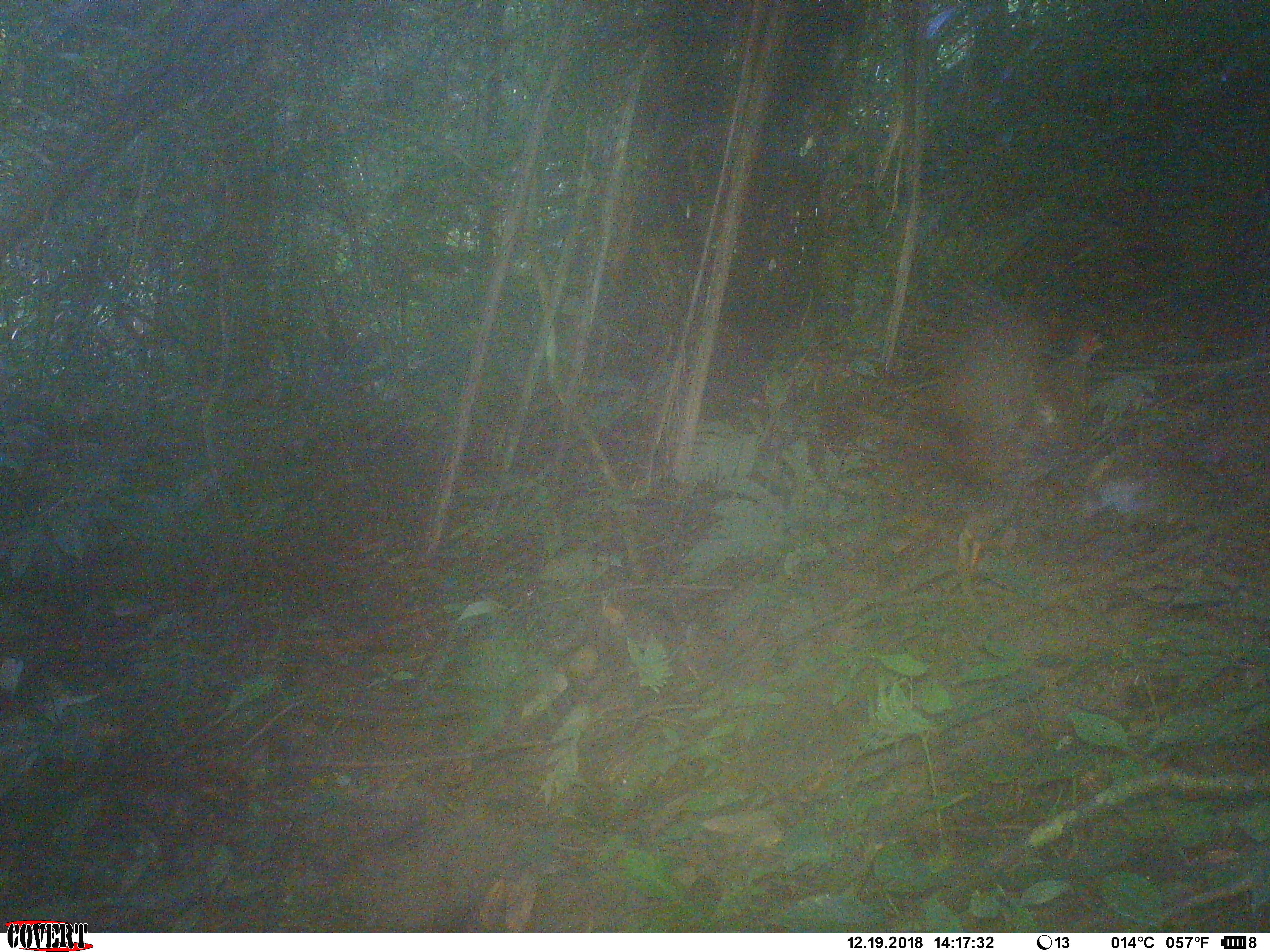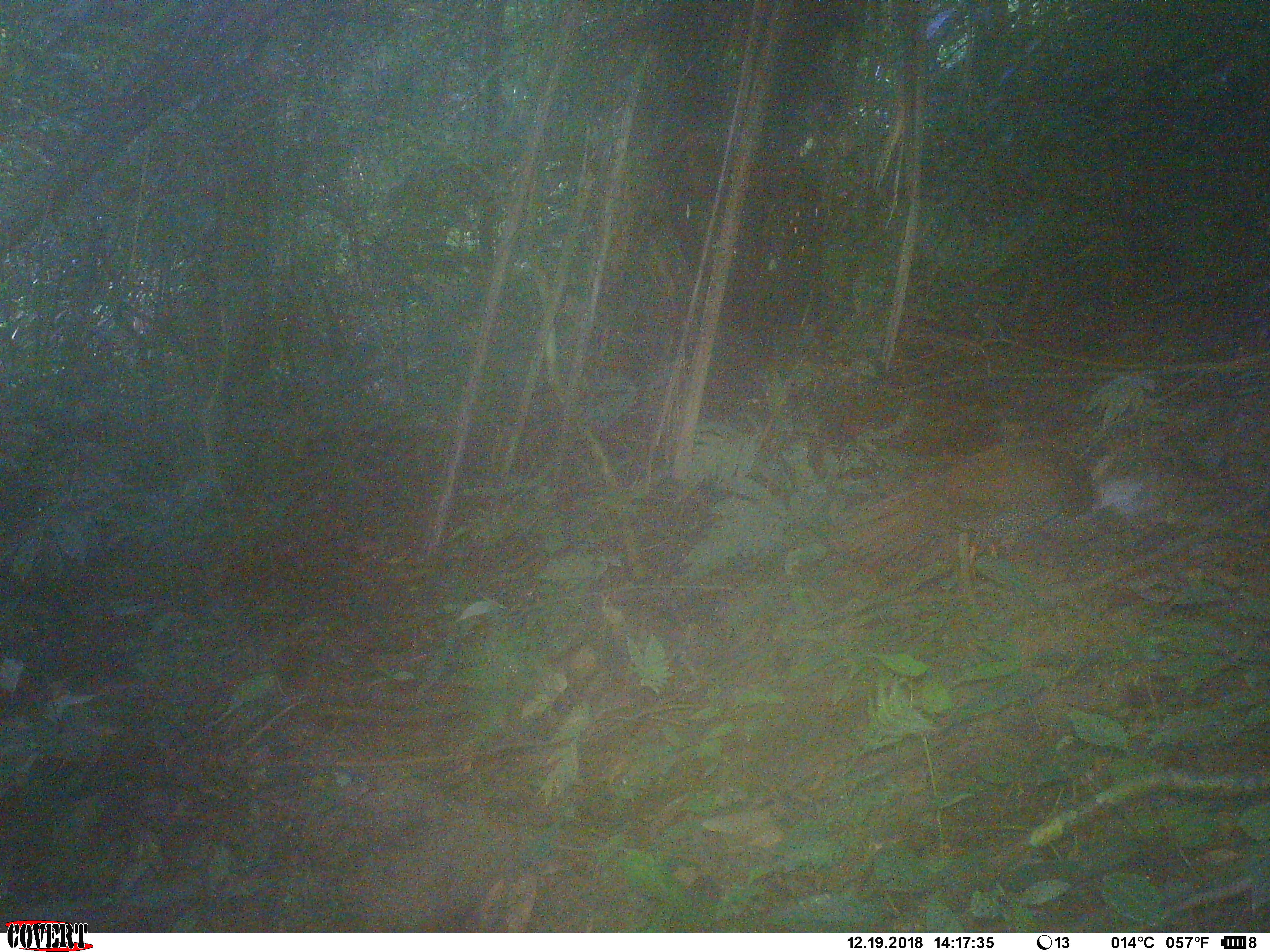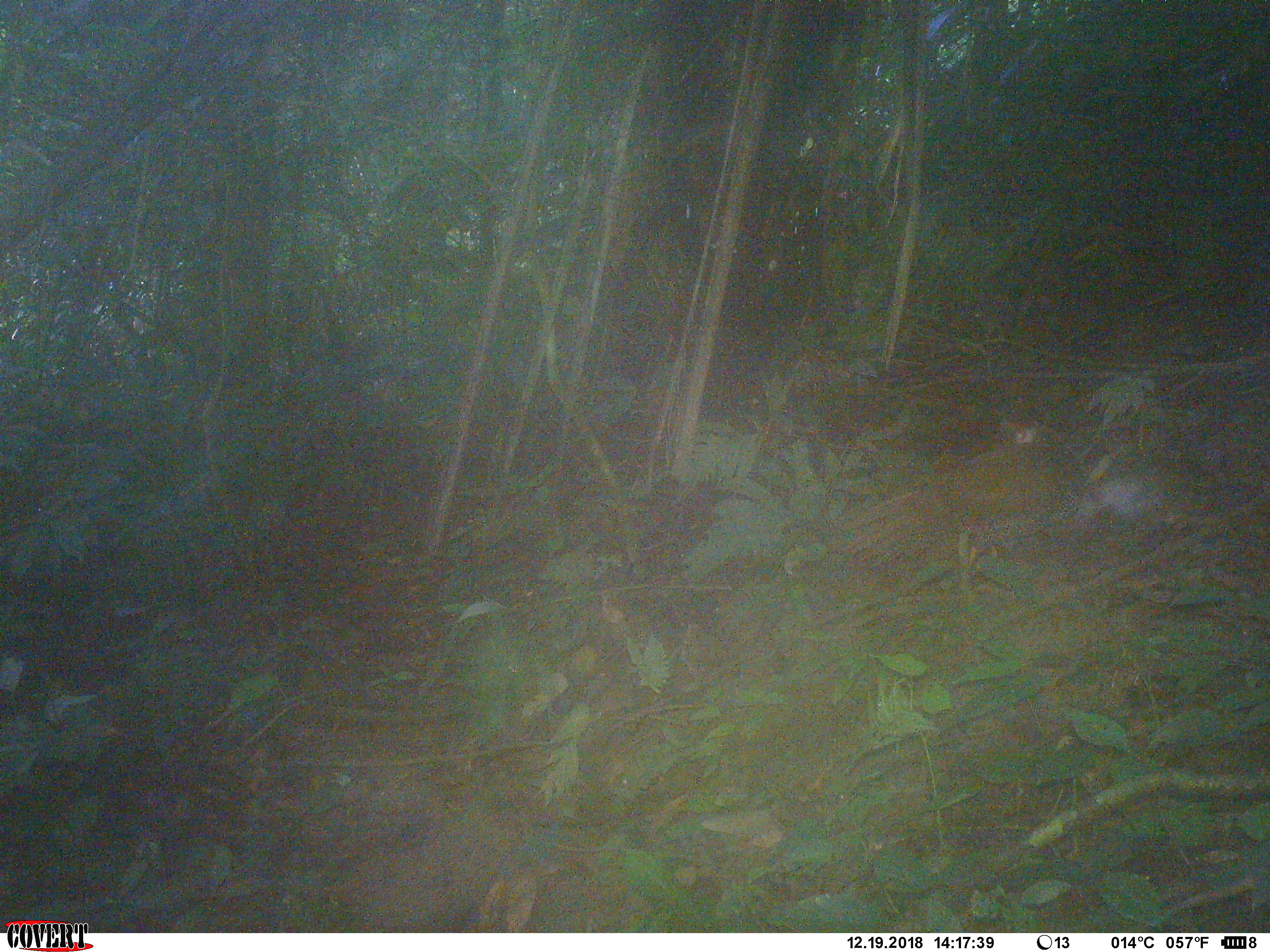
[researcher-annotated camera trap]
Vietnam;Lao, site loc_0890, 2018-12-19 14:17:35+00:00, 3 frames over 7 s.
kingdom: Animalia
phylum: Chordata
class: Aves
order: Galliformes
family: Phasianidae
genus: Lophura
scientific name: Lophura nycthemera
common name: silver pheasant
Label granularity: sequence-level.